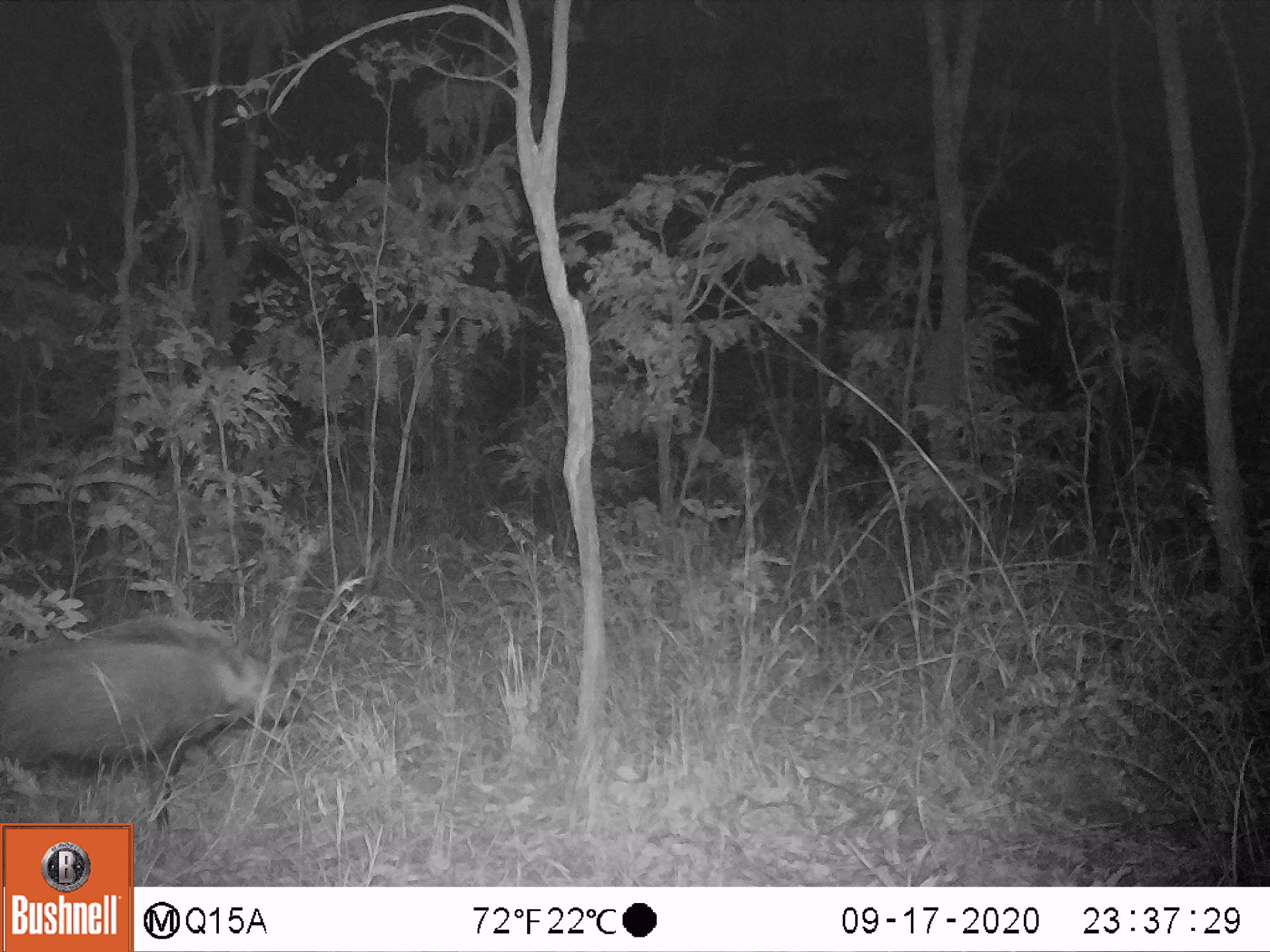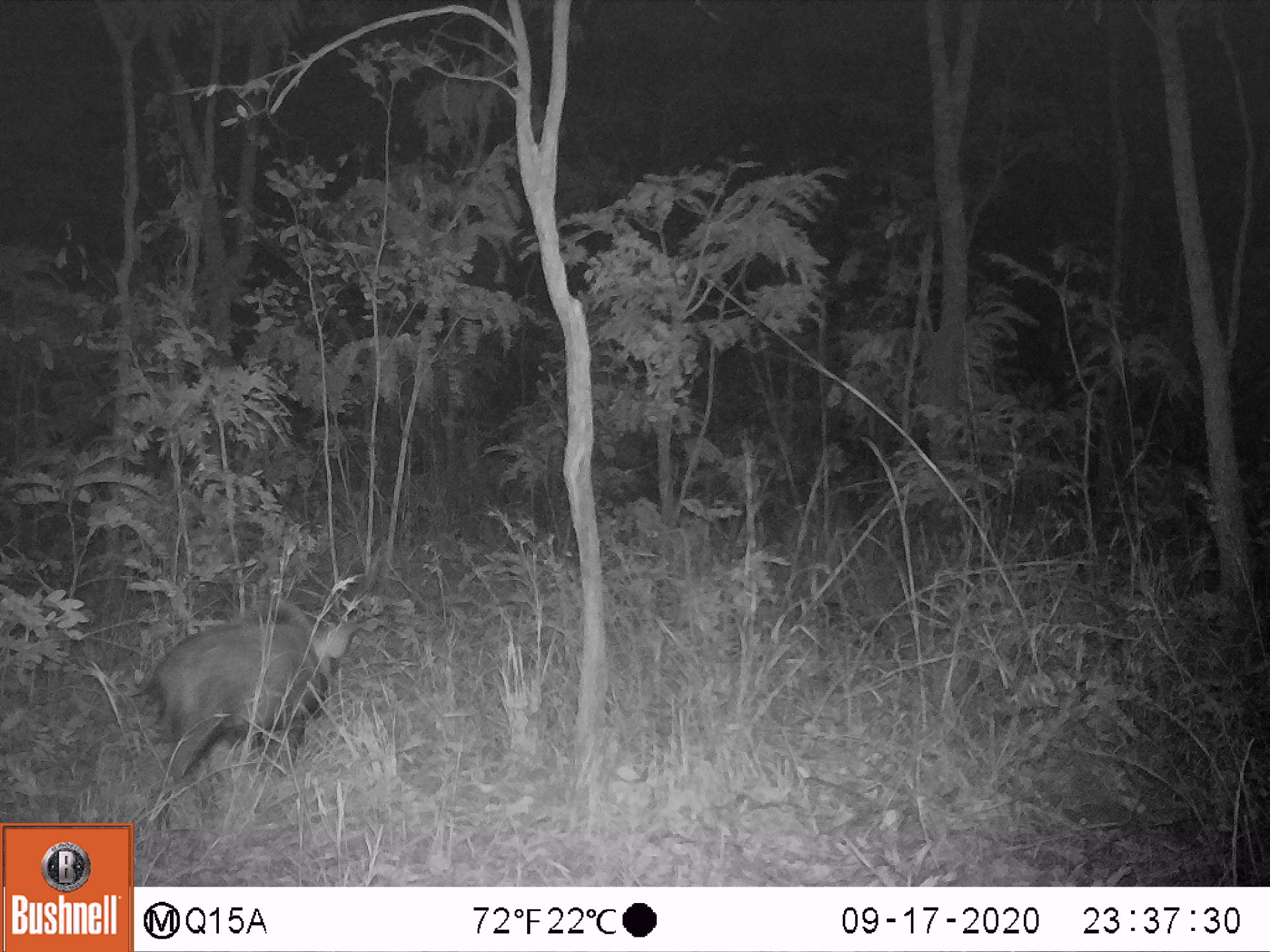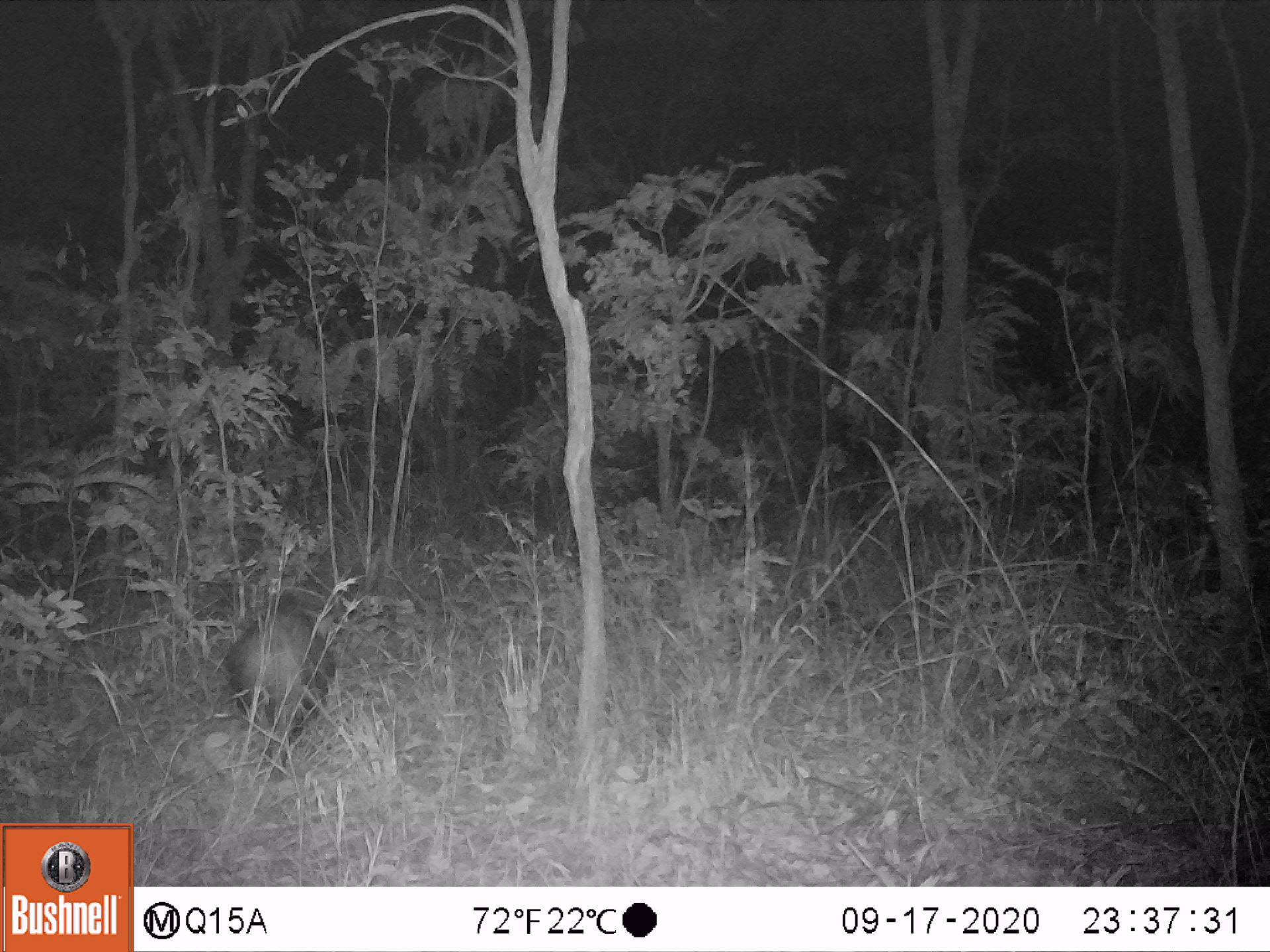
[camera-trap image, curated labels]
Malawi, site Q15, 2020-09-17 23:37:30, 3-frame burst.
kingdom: Animalia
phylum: Chordata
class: Mammalia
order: Artiodactyla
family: Suidae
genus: Potamochoerus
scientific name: Potamochoerus larvatus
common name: bushpig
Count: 1.